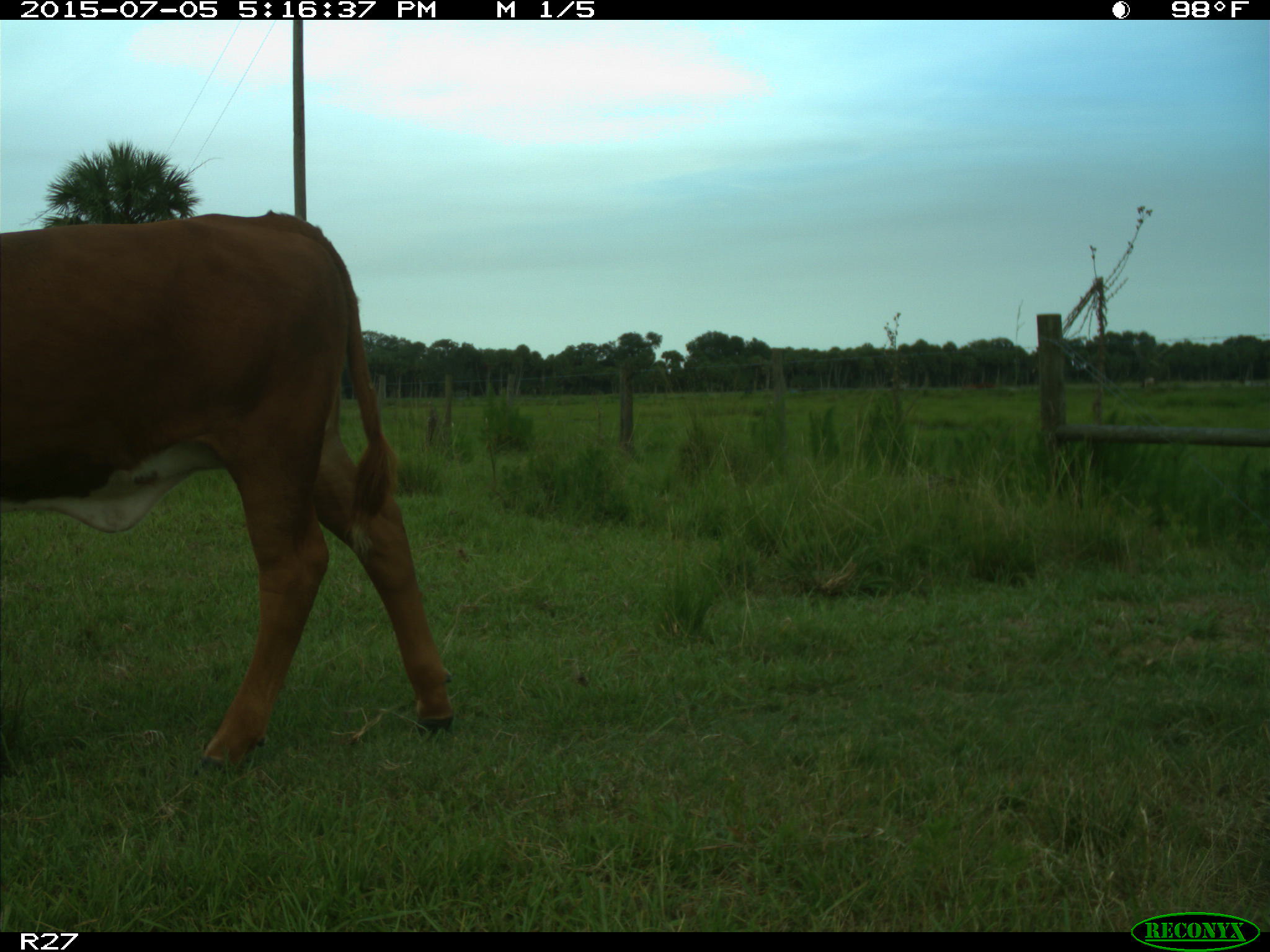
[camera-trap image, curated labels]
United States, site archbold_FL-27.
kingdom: Animalia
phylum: Chordata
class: Mammalia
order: Artiodactyla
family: Bovidae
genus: Bos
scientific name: Bos taurus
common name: domestic cow